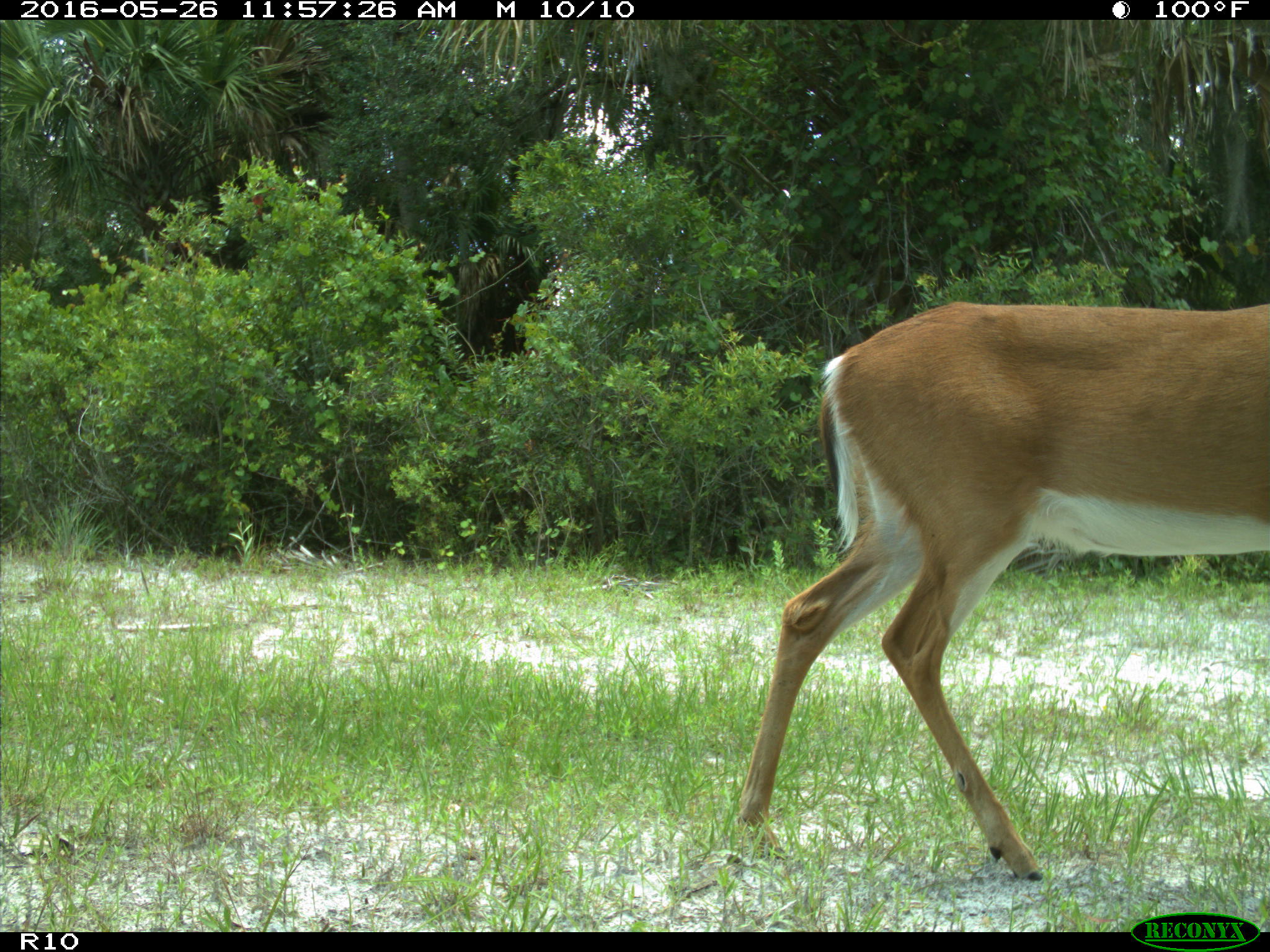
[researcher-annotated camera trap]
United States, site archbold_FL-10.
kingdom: Animalia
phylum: Chordata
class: Mammalia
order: Artiodactyla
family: Cervidae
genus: Odocoileus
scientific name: Odocoileus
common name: deer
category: unidentified deer